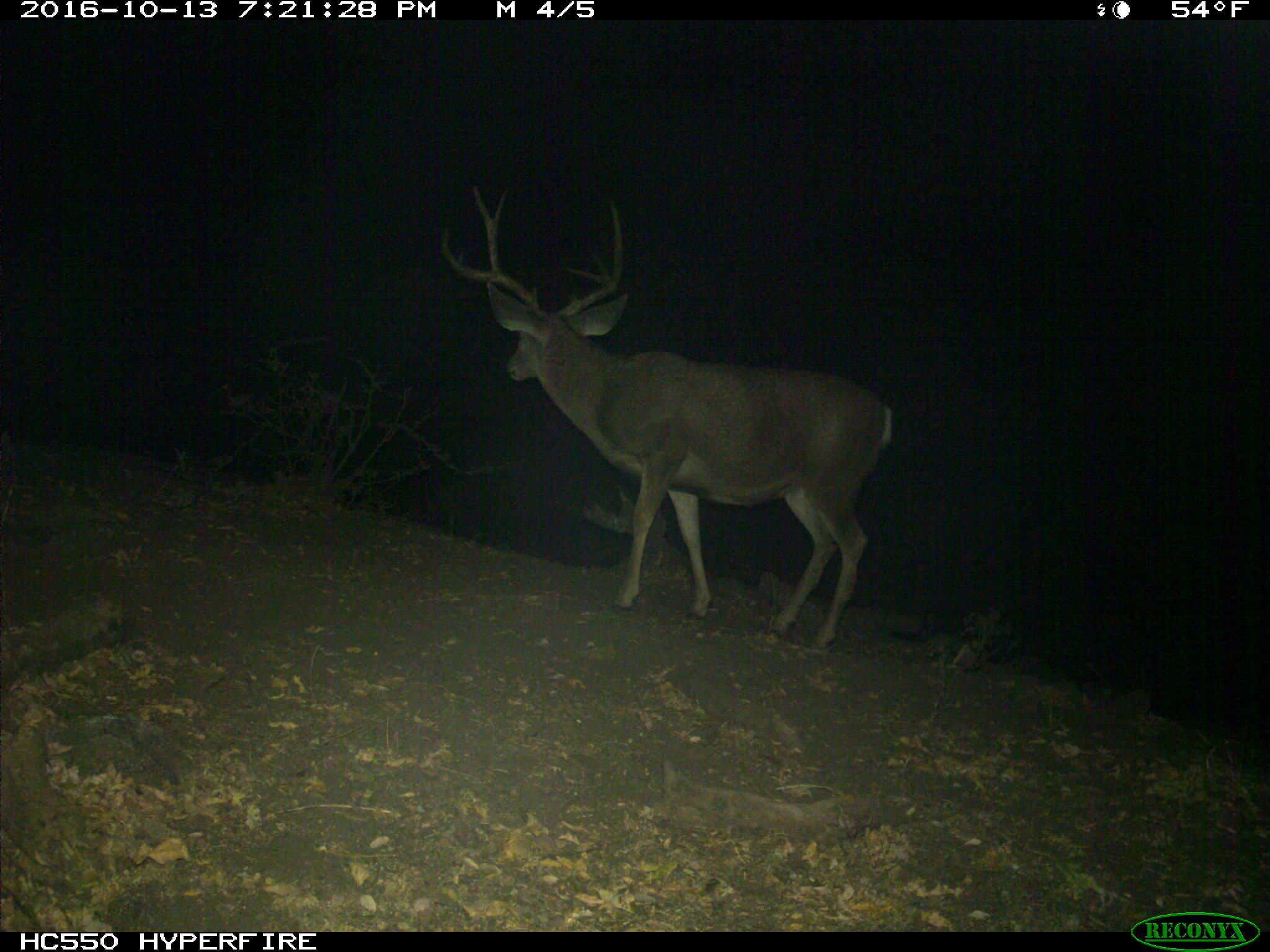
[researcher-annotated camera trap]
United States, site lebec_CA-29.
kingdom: Animalia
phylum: Chordata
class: Mammalia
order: Artiodactyla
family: Cervidae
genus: Odocoileus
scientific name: Odocoileus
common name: deer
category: unidentified deer